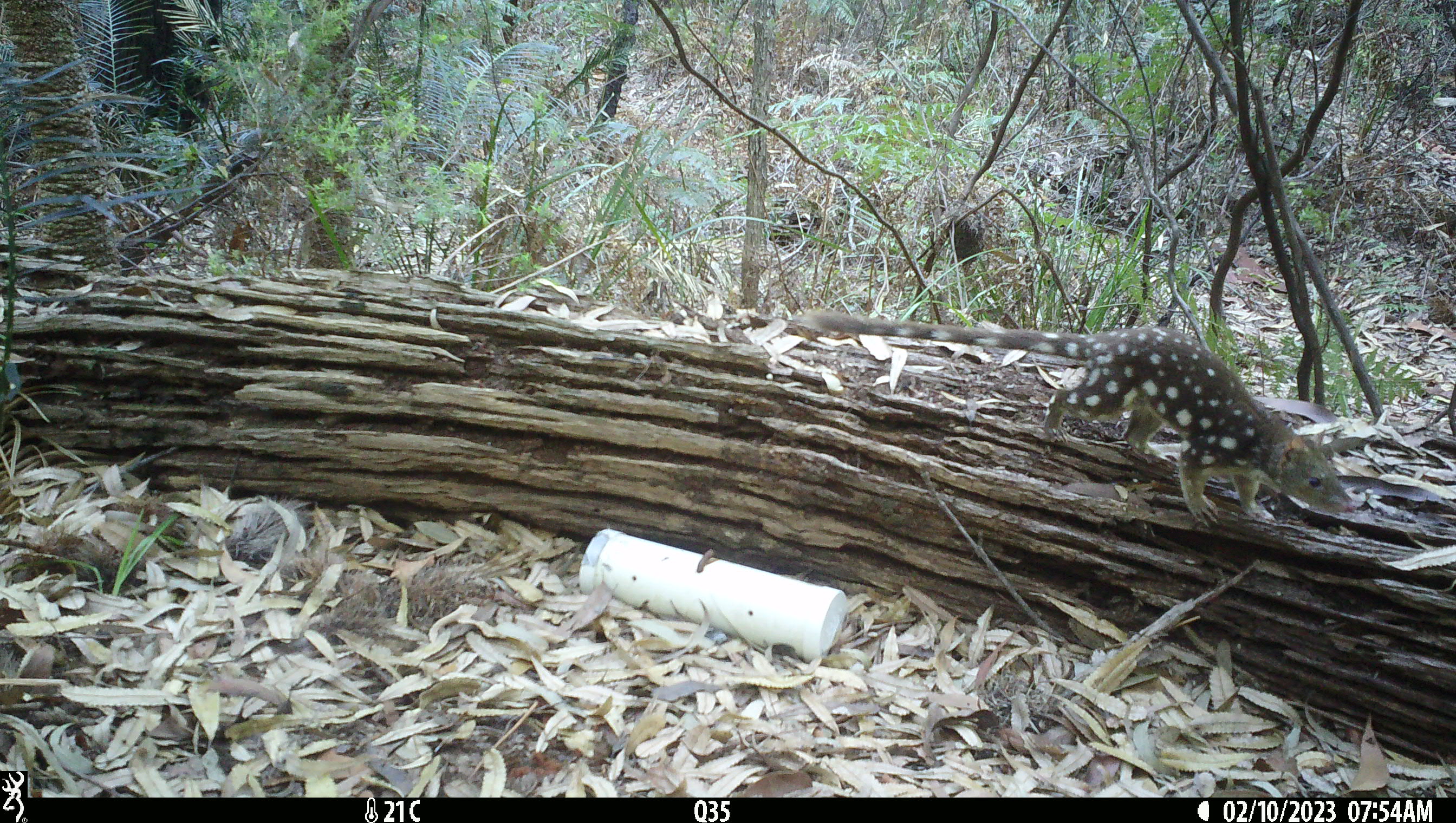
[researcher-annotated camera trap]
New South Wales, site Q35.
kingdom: Animalia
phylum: Chordata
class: Mammalia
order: Dasyuromorphia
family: Dasyuridae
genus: Dasyurus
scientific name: Dasyurus maculatus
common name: spotted-tailed quoll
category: quoll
Quoll (spotted-tailed quoll) (Dasyurus maculatus).